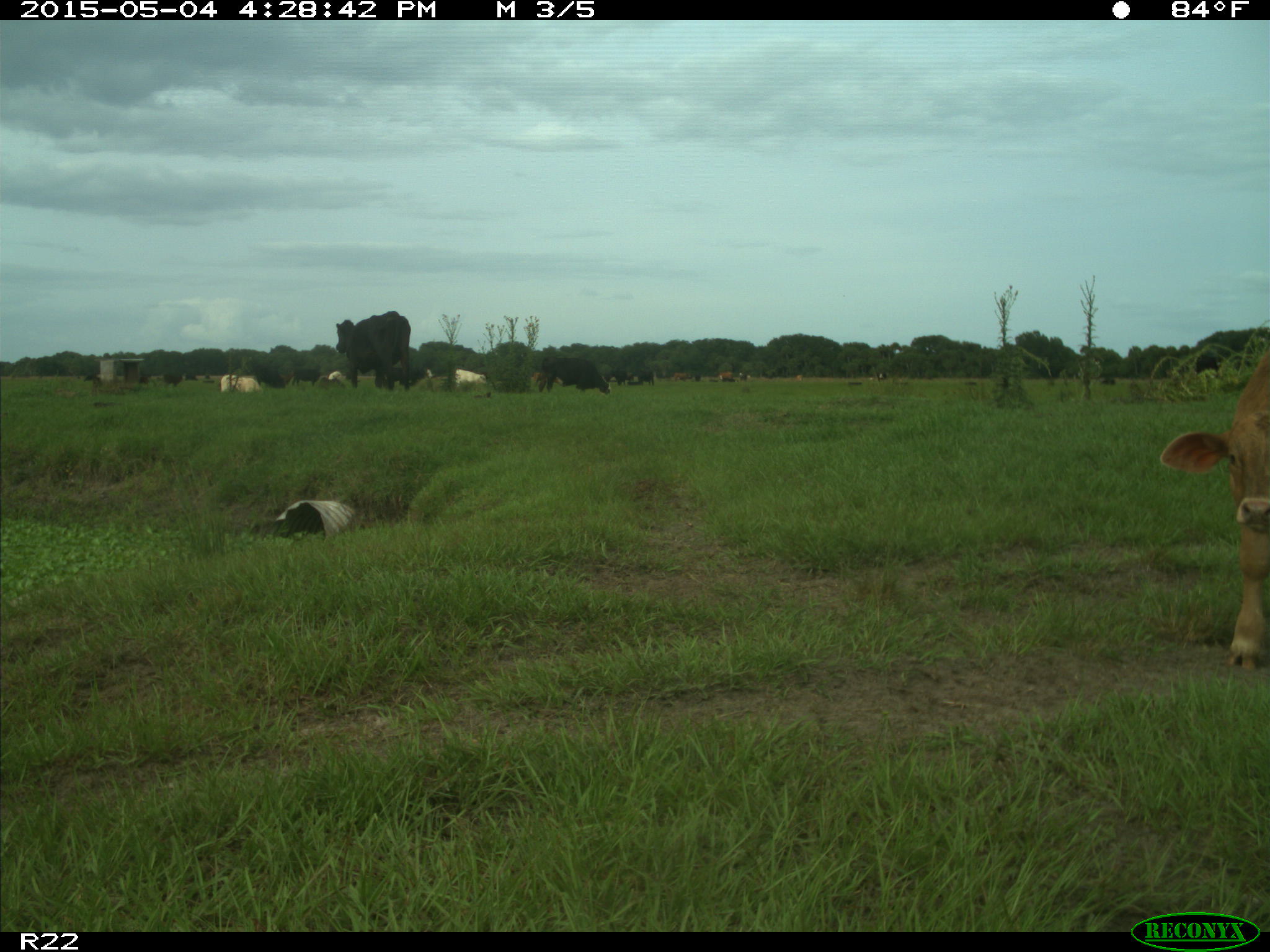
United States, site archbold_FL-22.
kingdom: Animalia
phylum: Chordata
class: Mammalia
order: Artiodactyla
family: Bovidae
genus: Bos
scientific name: Bos taurus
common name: domestic cow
Bos taurus (domestic cow).